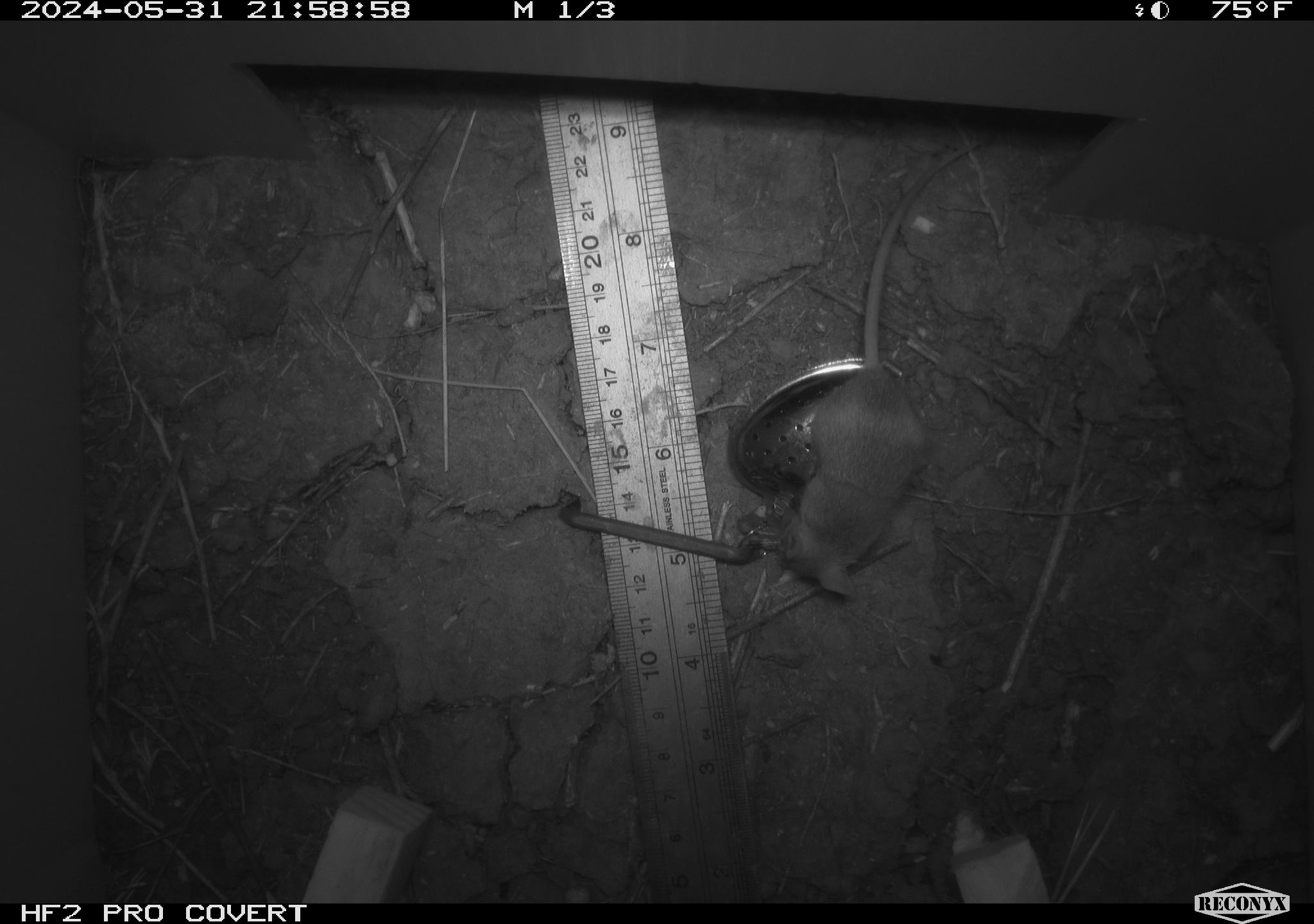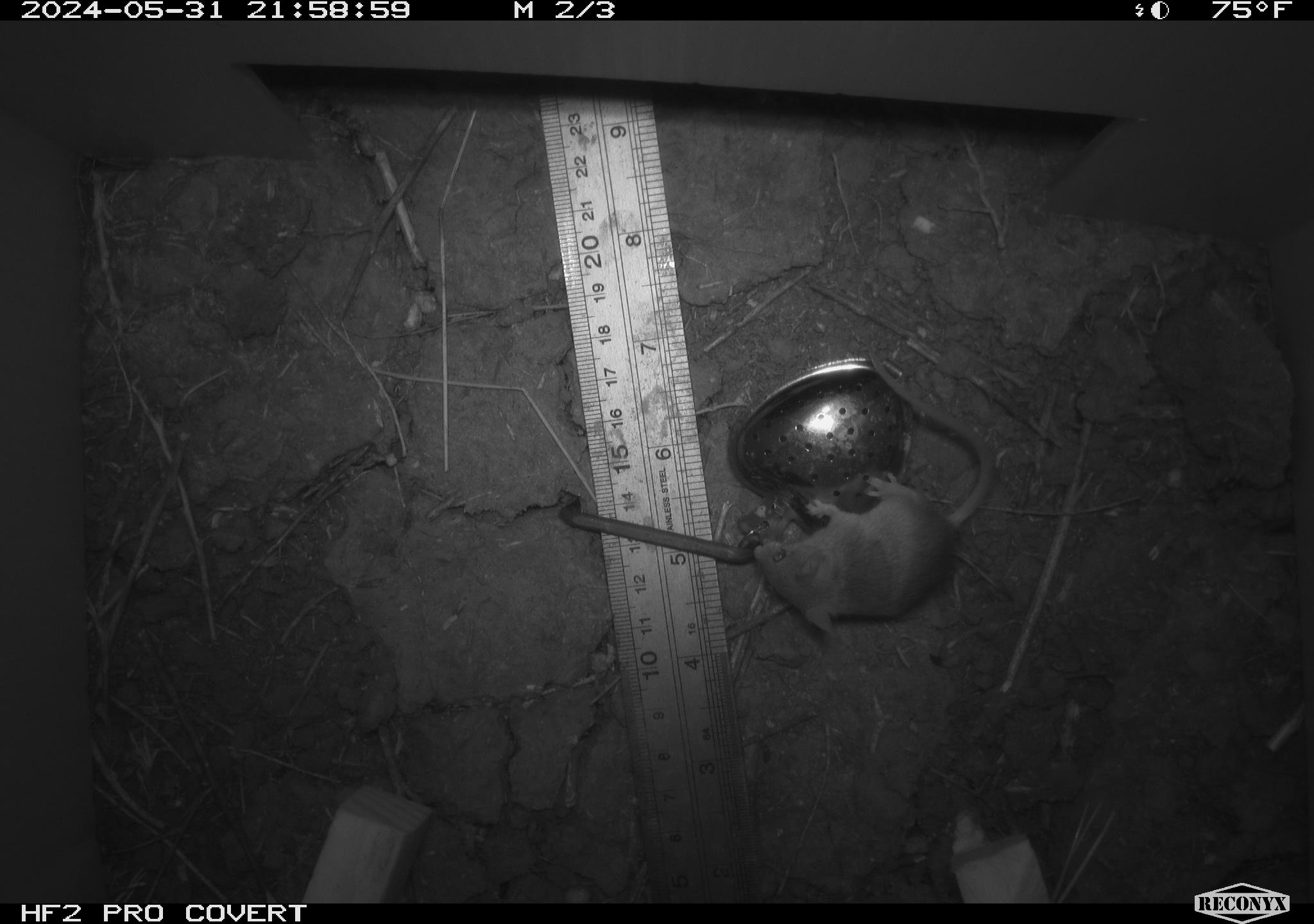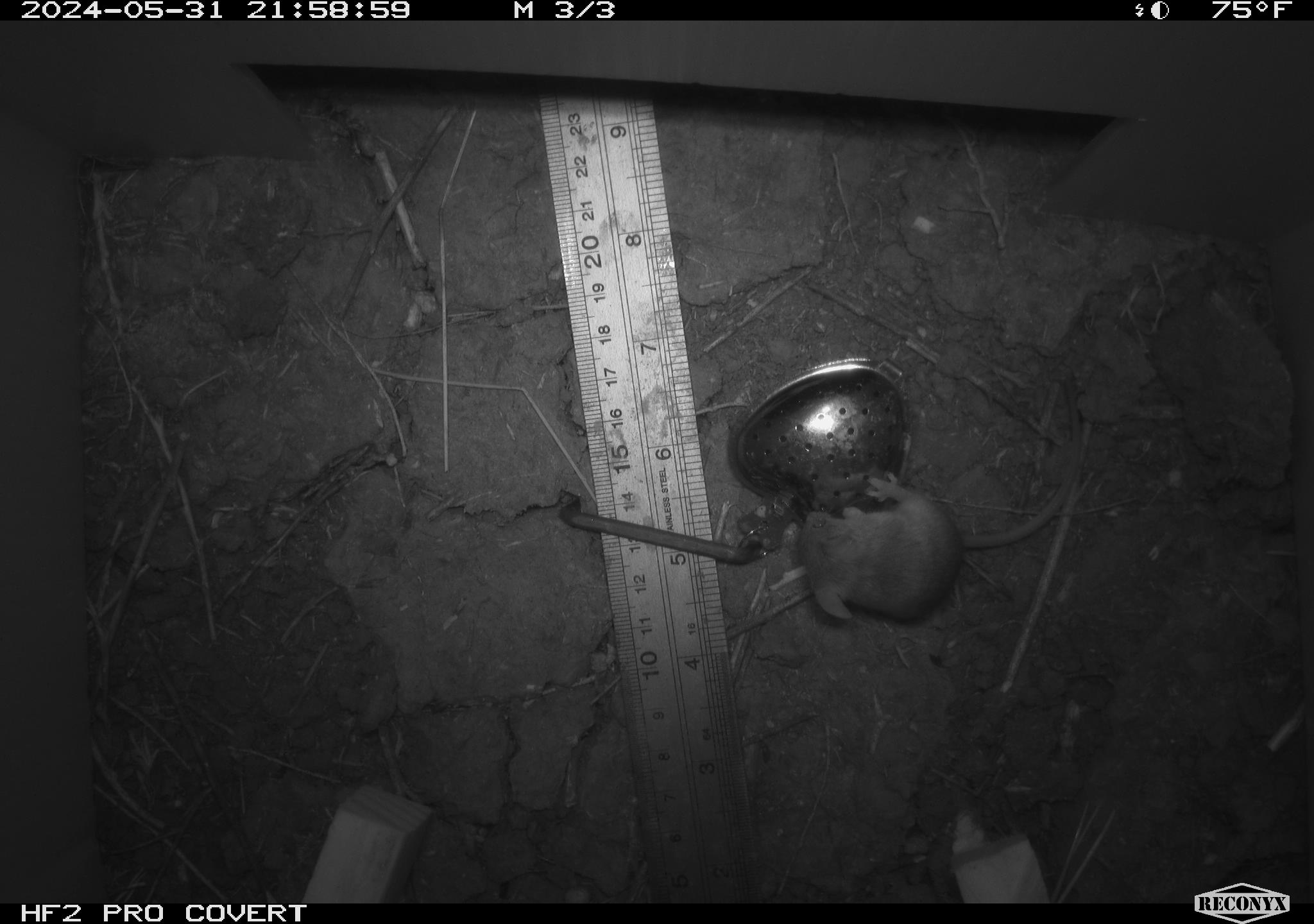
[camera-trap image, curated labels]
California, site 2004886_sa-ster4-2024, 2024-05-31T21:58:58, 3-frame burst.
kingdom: Animalia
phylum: Chordata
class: Mammalia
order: Rodentia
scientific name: Rodentia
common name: mouse species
Mouse species (Rodentia).